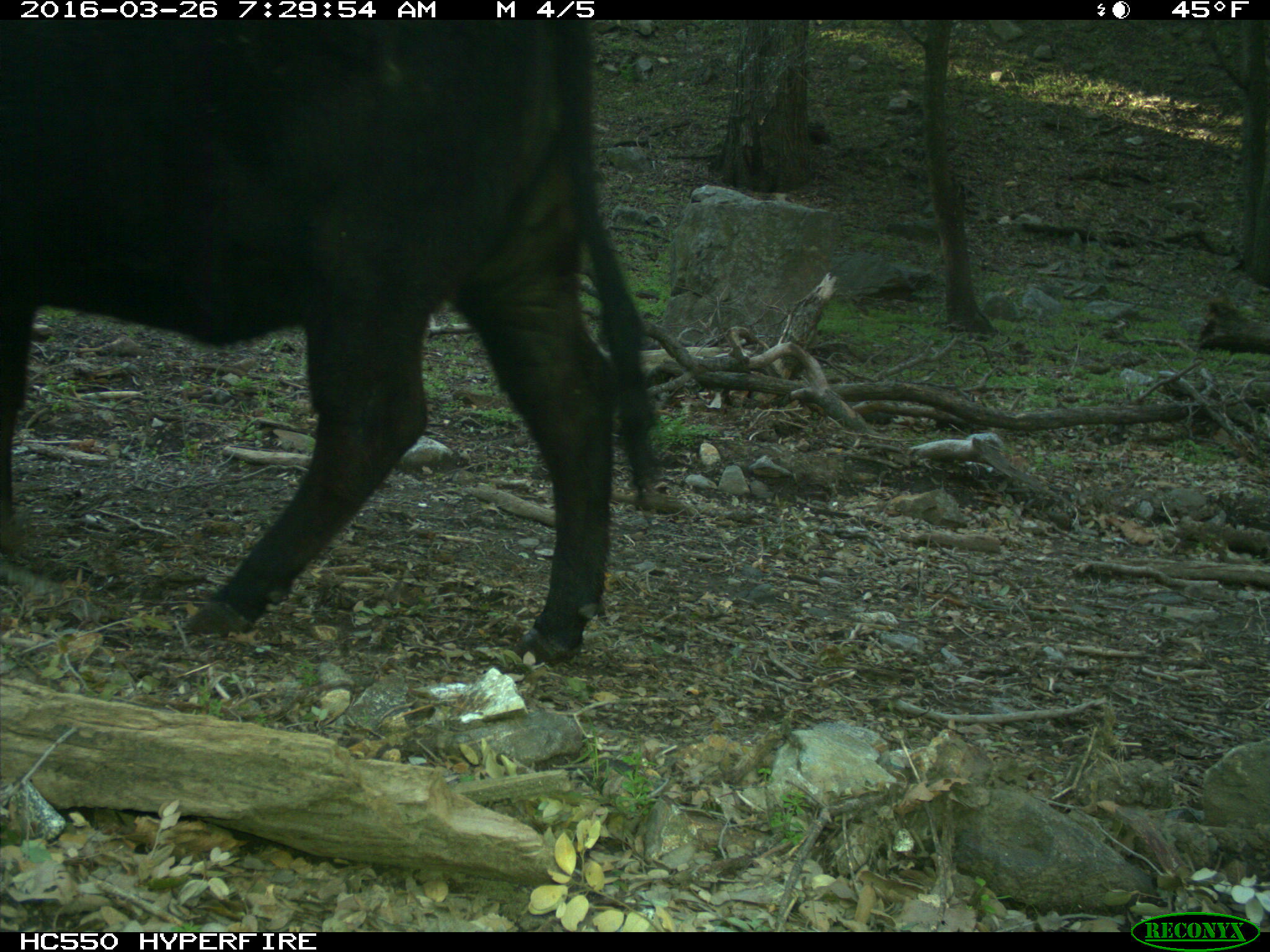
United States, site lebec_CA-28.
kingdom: Animalia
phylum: Chordata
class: Mammalia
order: Artiodactyla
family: Bovidae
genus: Bos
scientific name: Bos taurus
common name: domestic cow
Bos taurus (domestic cow).